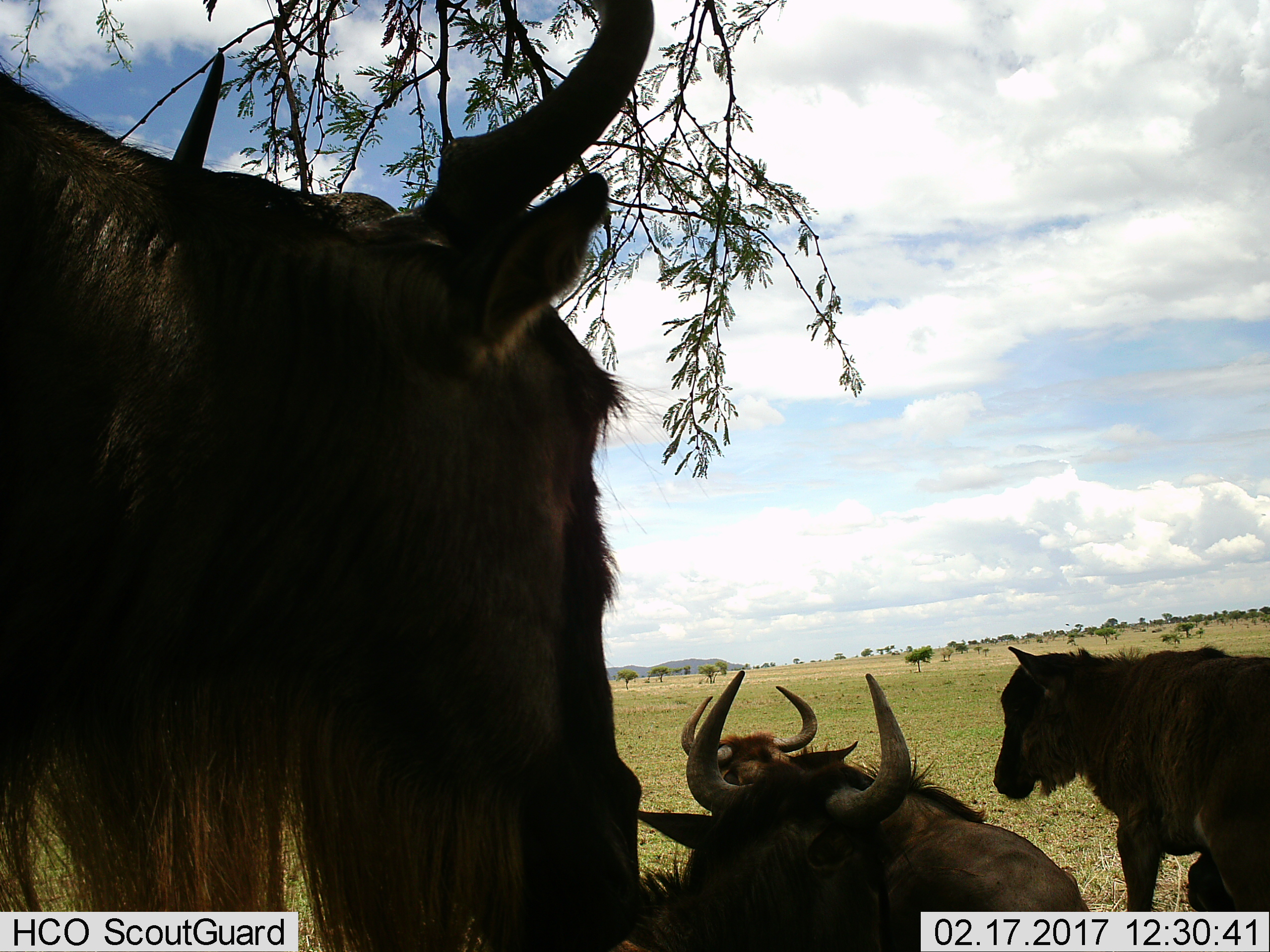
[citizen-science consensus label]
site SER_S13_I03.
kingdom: Animalia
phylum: Chordata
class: Mammalia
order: Artiodactyla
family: Bovidae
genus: Connochaetes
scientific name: Connochaetes taurinus taurinus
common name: blue wildebeest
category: wildebeestblue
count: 4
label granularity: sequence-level